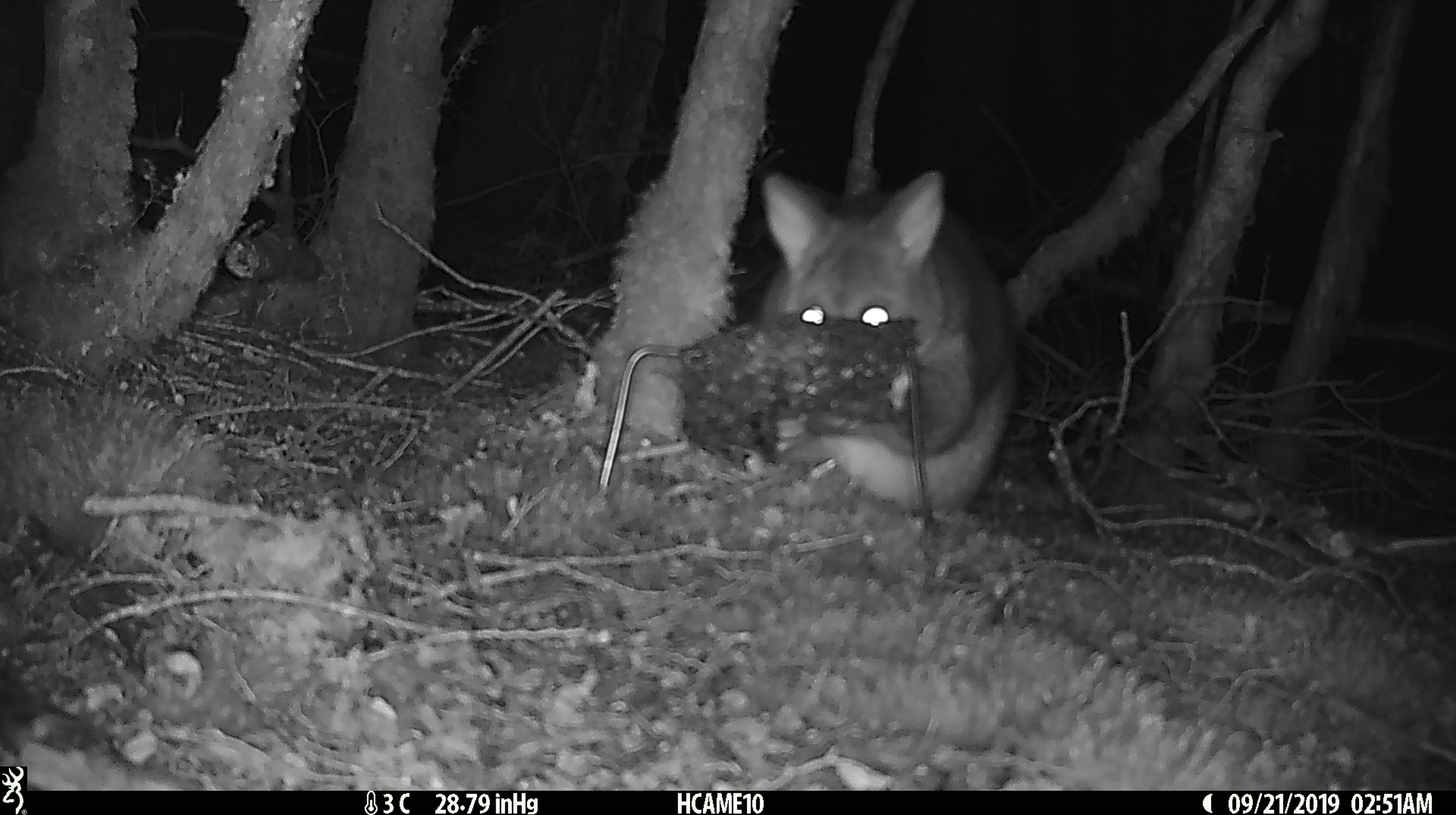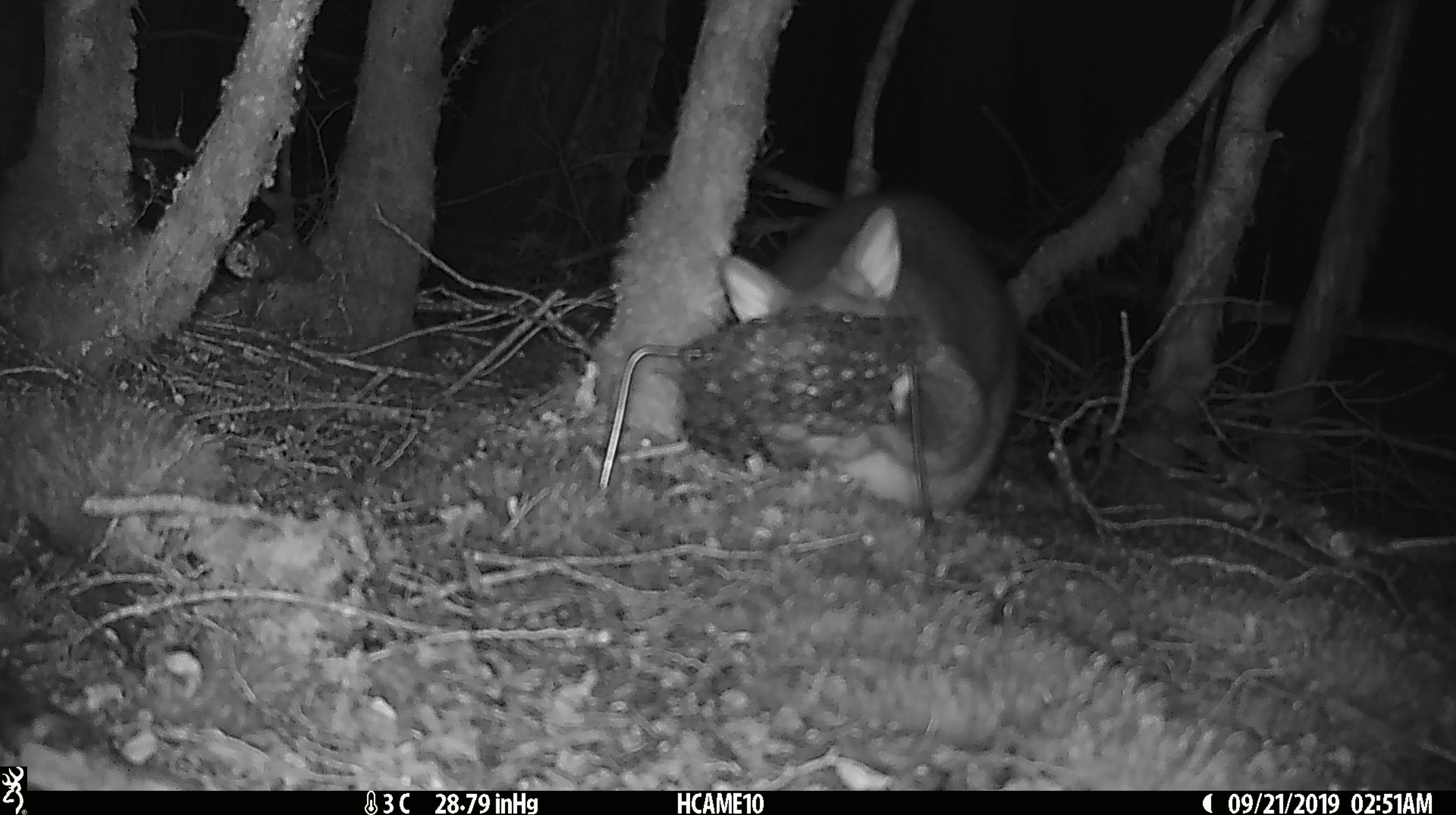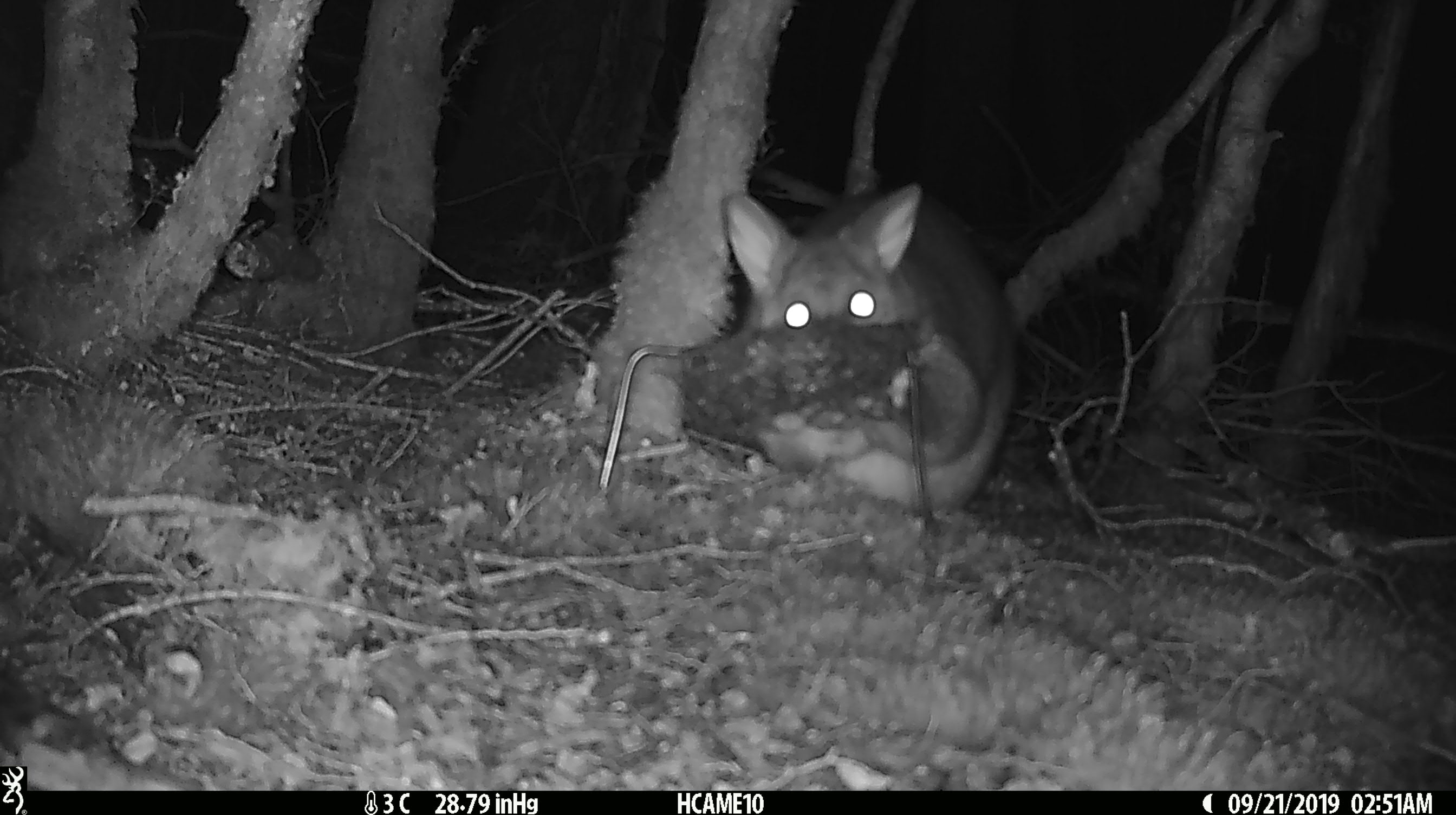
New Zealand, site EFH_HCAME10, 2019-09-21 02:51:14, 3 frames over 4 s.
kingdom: Animalia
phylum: Chordata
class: Mammalia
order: Diprotodontia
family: Phalangeridae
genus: Trichosurus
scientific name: Trichosurus vulpecula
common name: common brushtail possum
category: possum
Possum (common brushtail possum) (Trichosurus vulpecula).